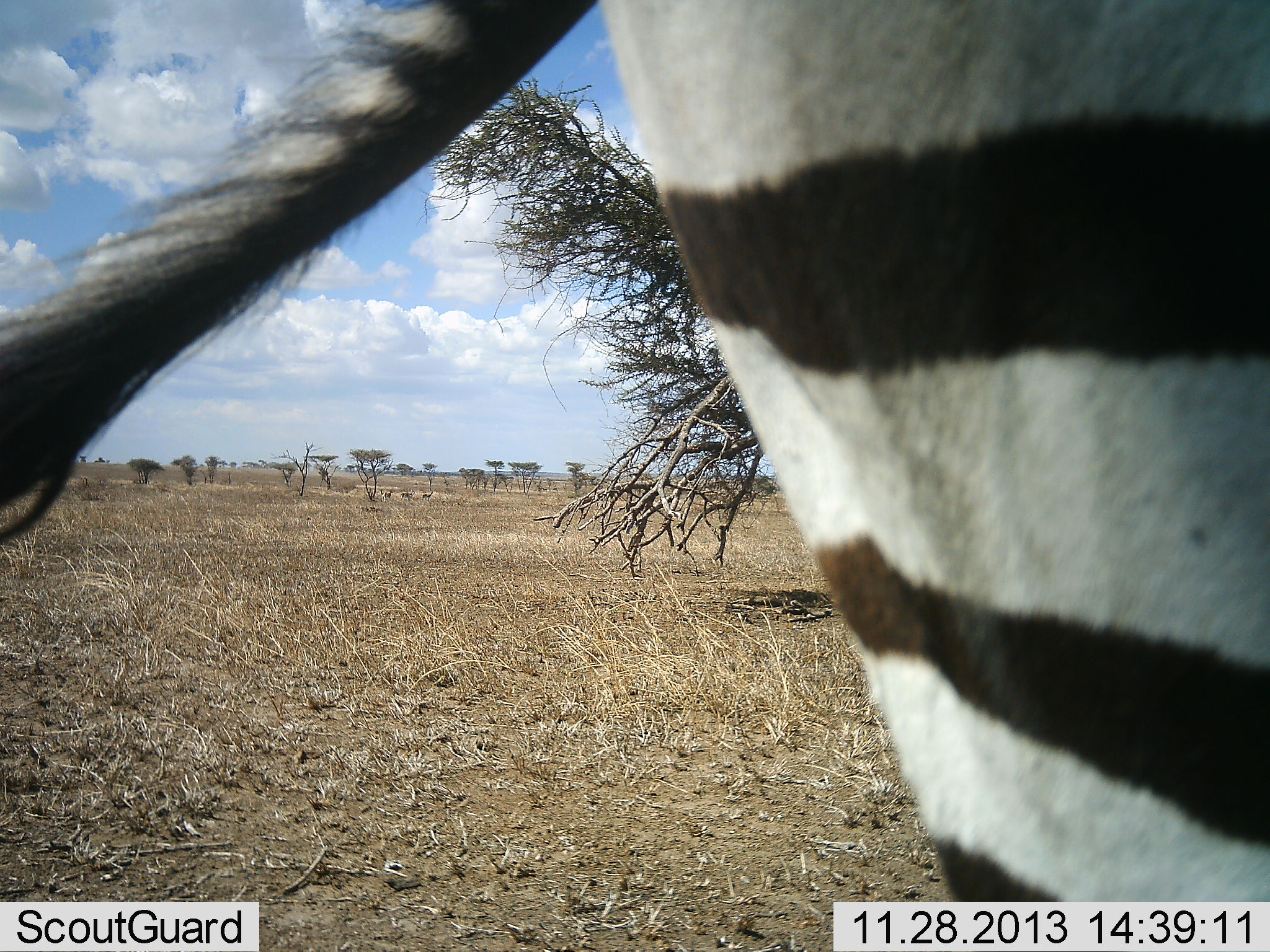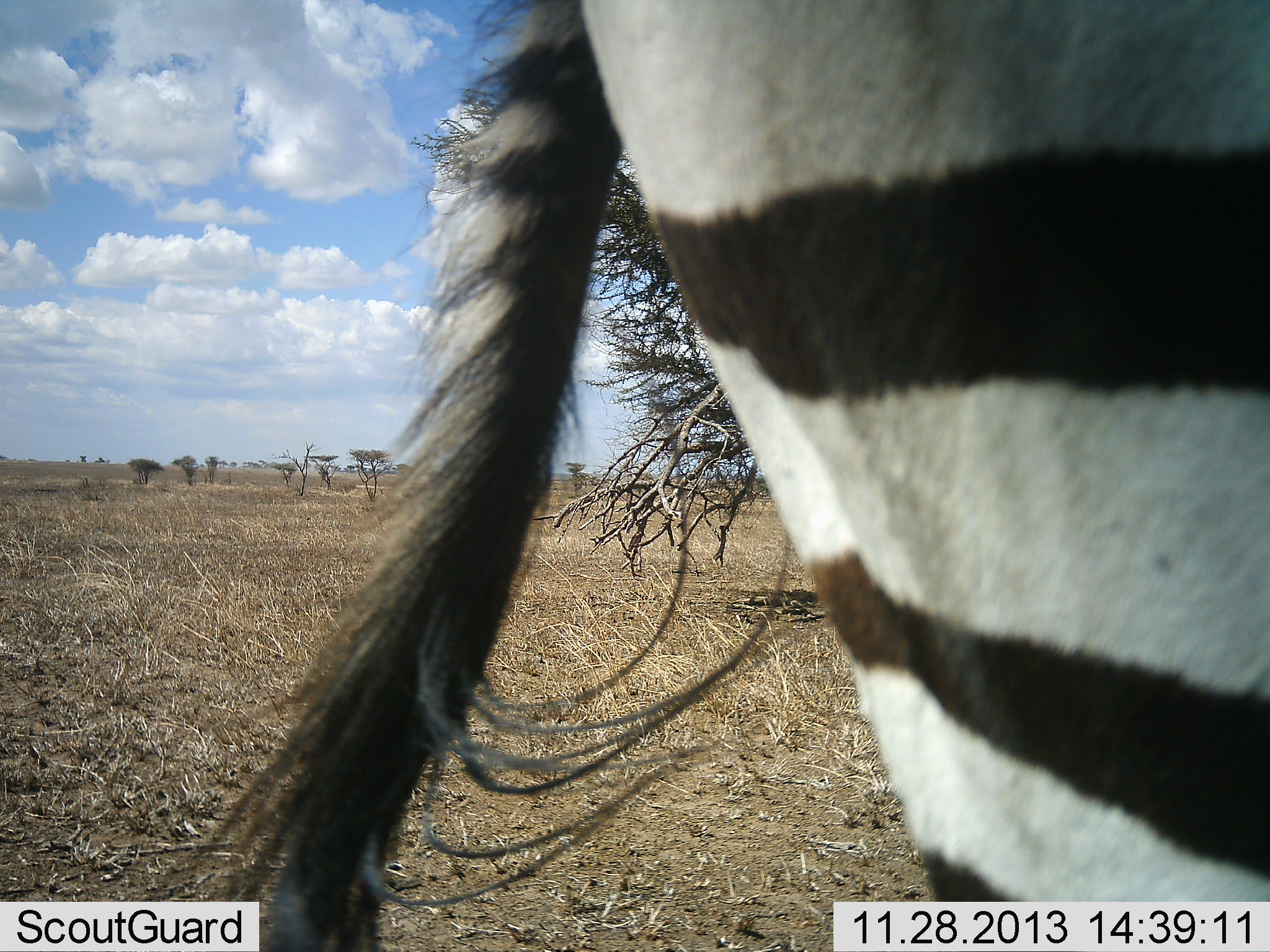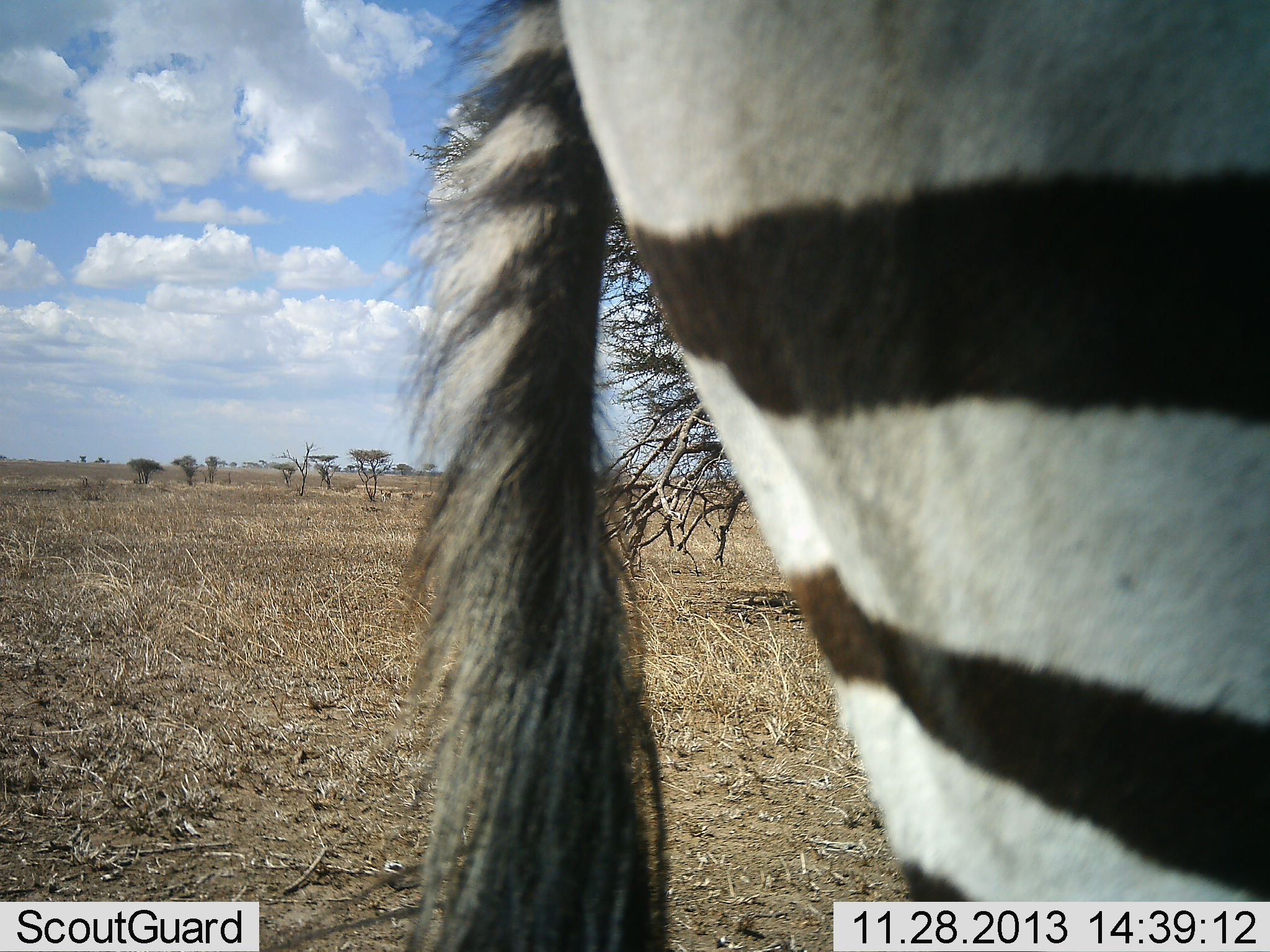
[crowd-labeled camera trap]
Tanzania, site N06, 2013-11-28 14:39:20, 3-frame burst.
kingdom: Animalia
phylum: Chordata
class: Mammalia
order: Perissodactyla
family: Equidae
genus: Equus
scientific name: Equus quagga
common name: plains zebra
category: zebra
Zebra (plains zebra) (Equus quagga), count 1. Behavior (volunteer vote fractions): standing 100%, resting 0%, moving 0%, interacting 0%. Young present (vote fraction): 0%. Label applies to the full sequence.